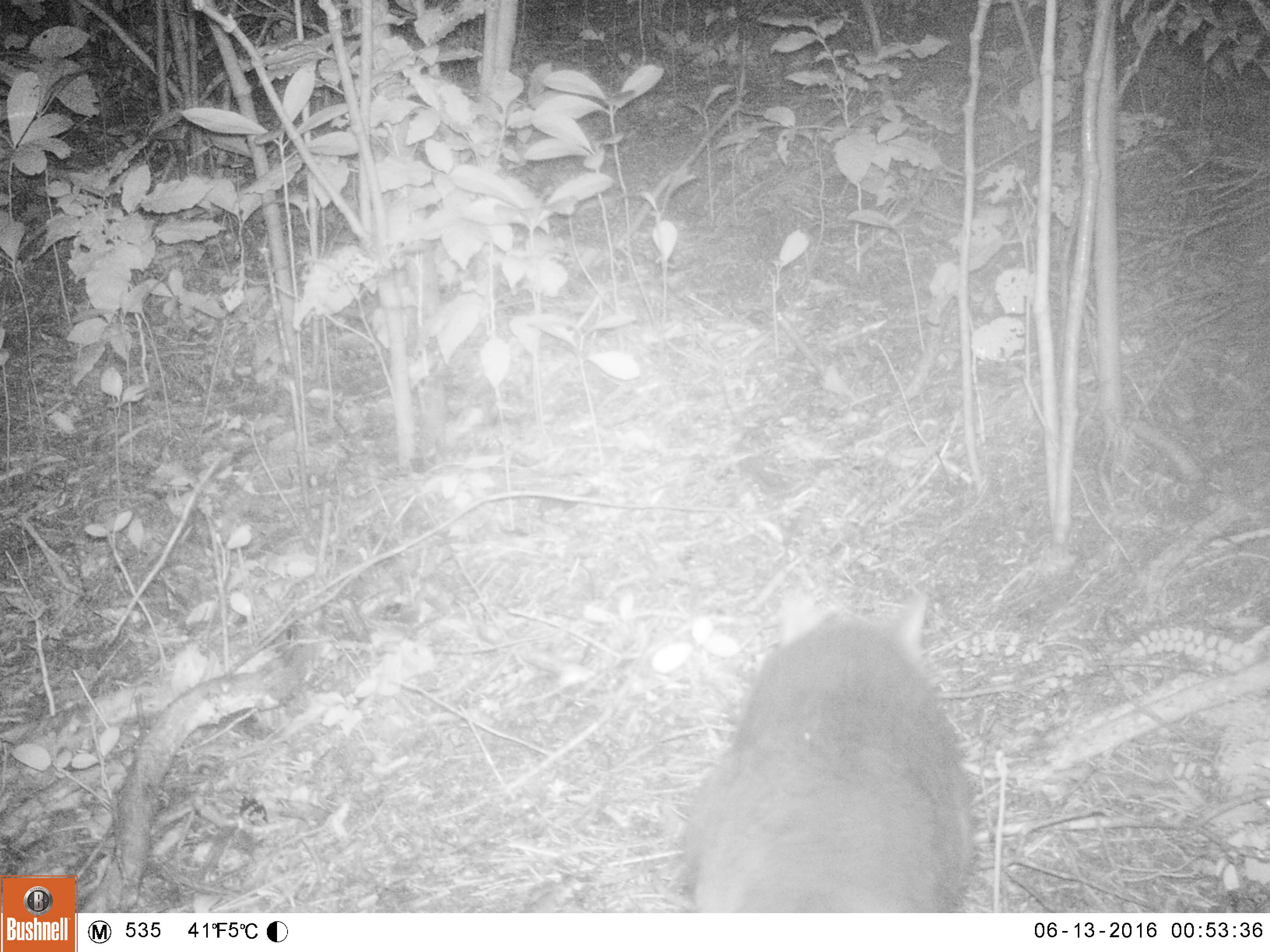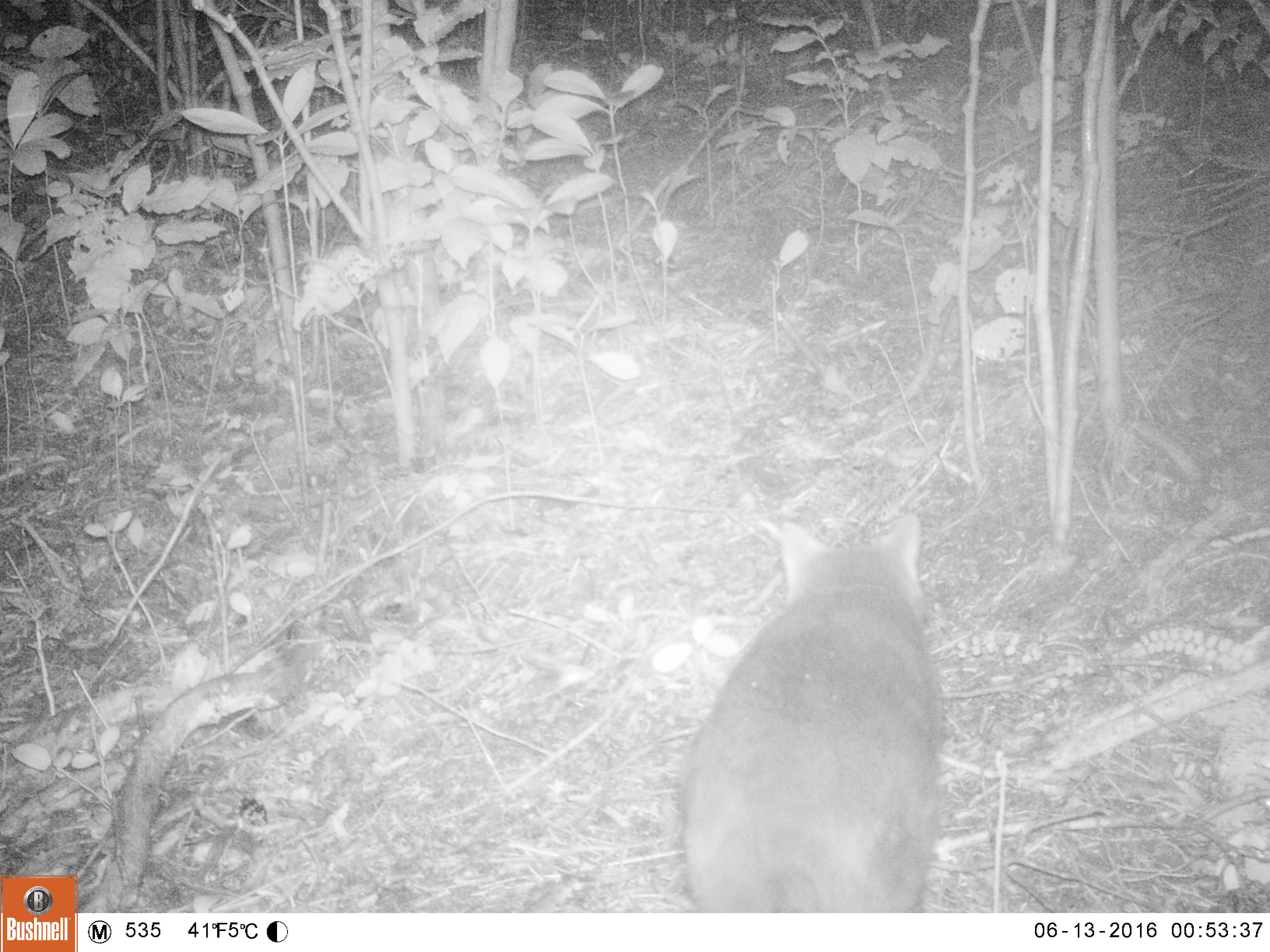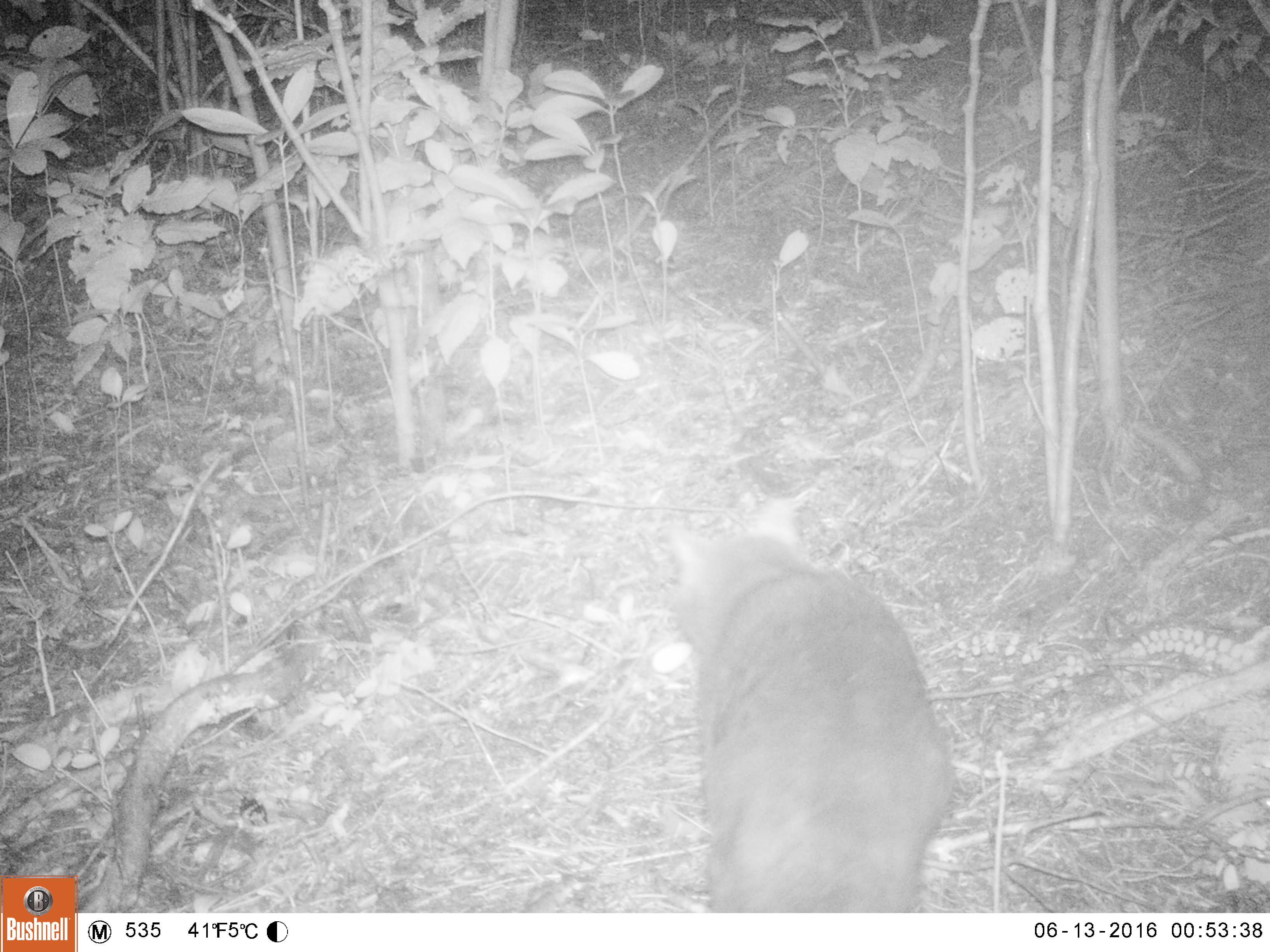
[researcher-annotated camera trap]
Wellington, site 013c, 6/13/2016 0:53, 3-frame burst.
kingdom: Animalia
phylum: Chordata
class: Mammalia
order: Carnivora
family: Felidae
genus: Felis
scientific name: Felis catus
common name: cat